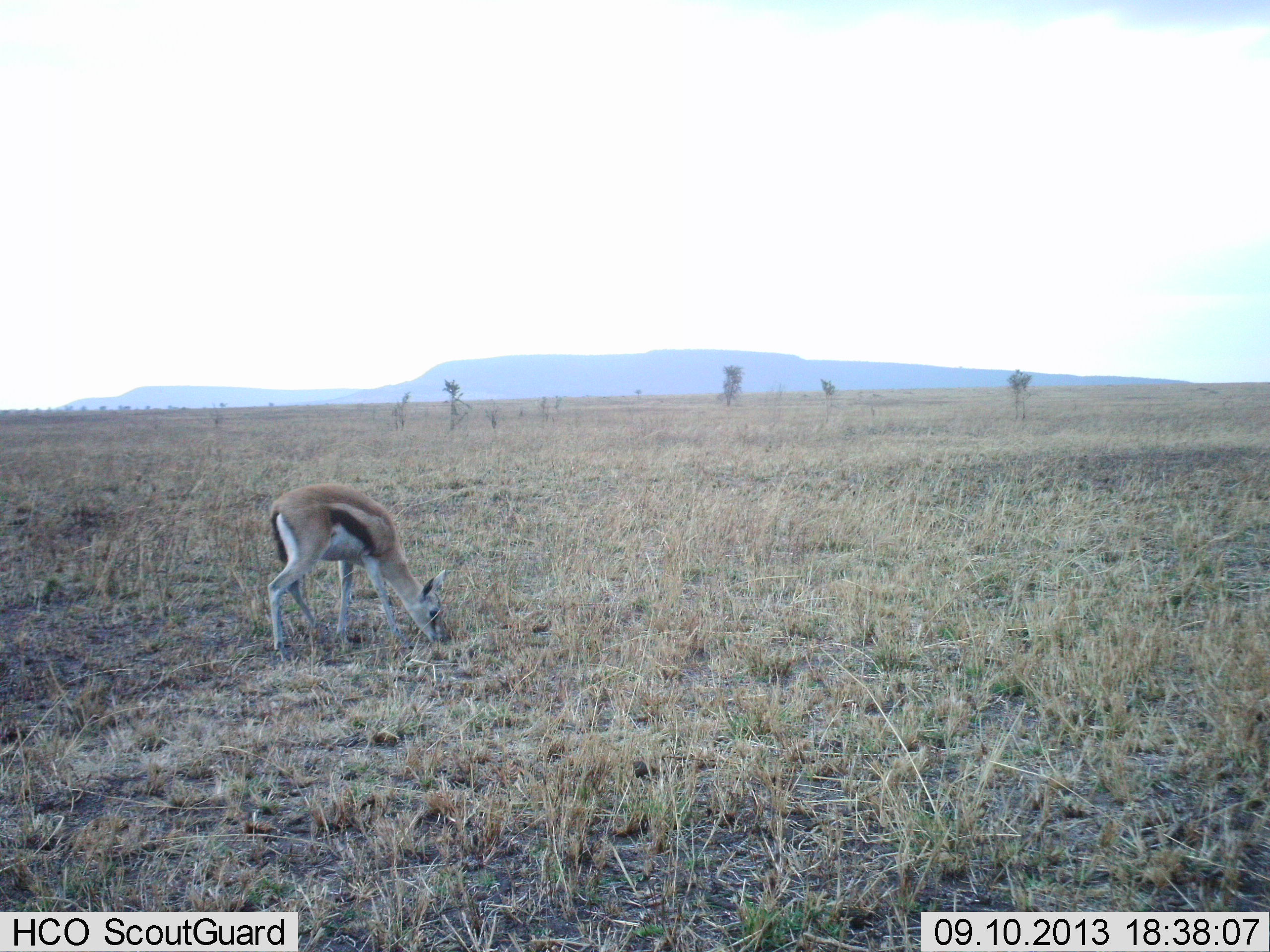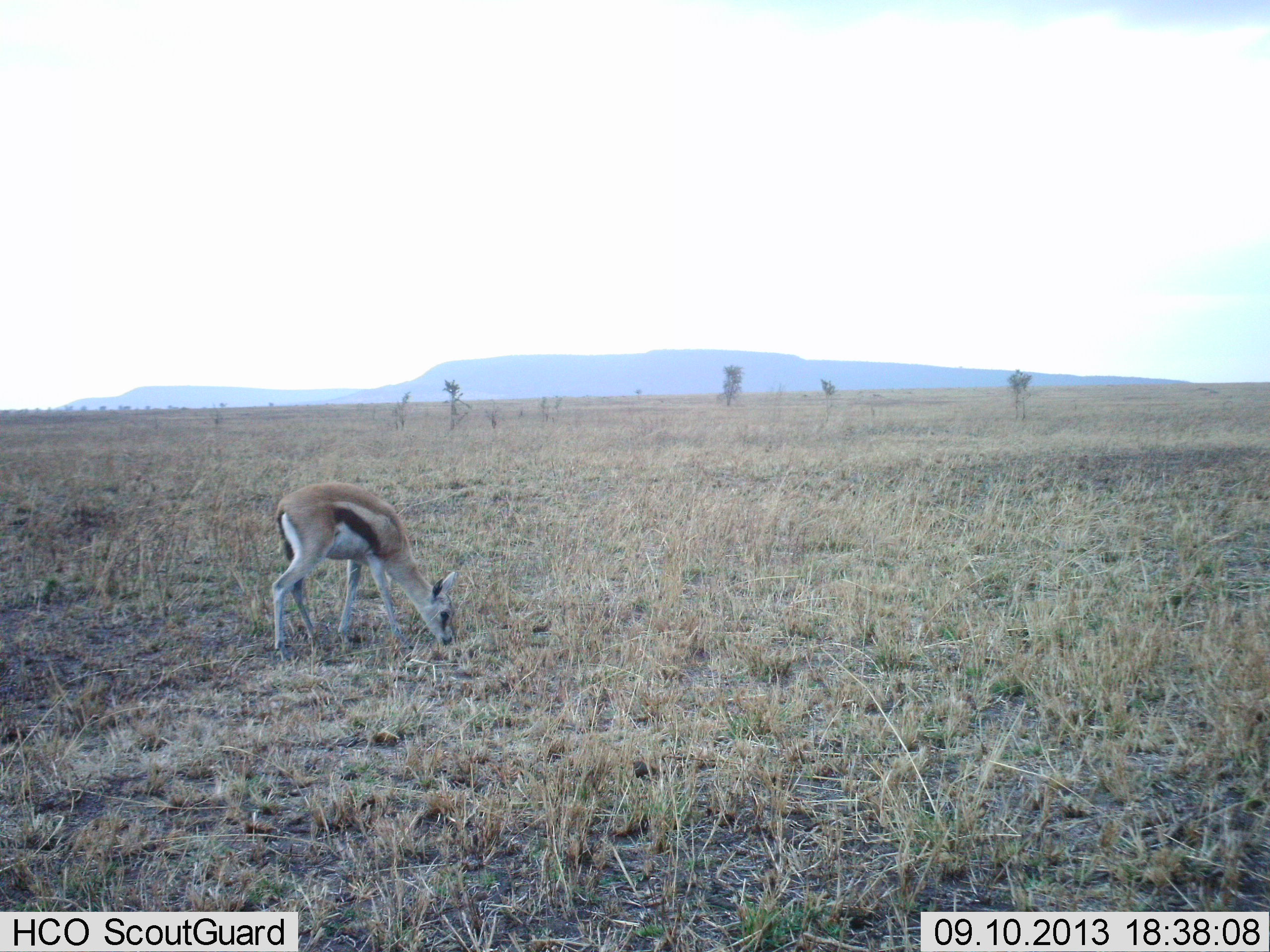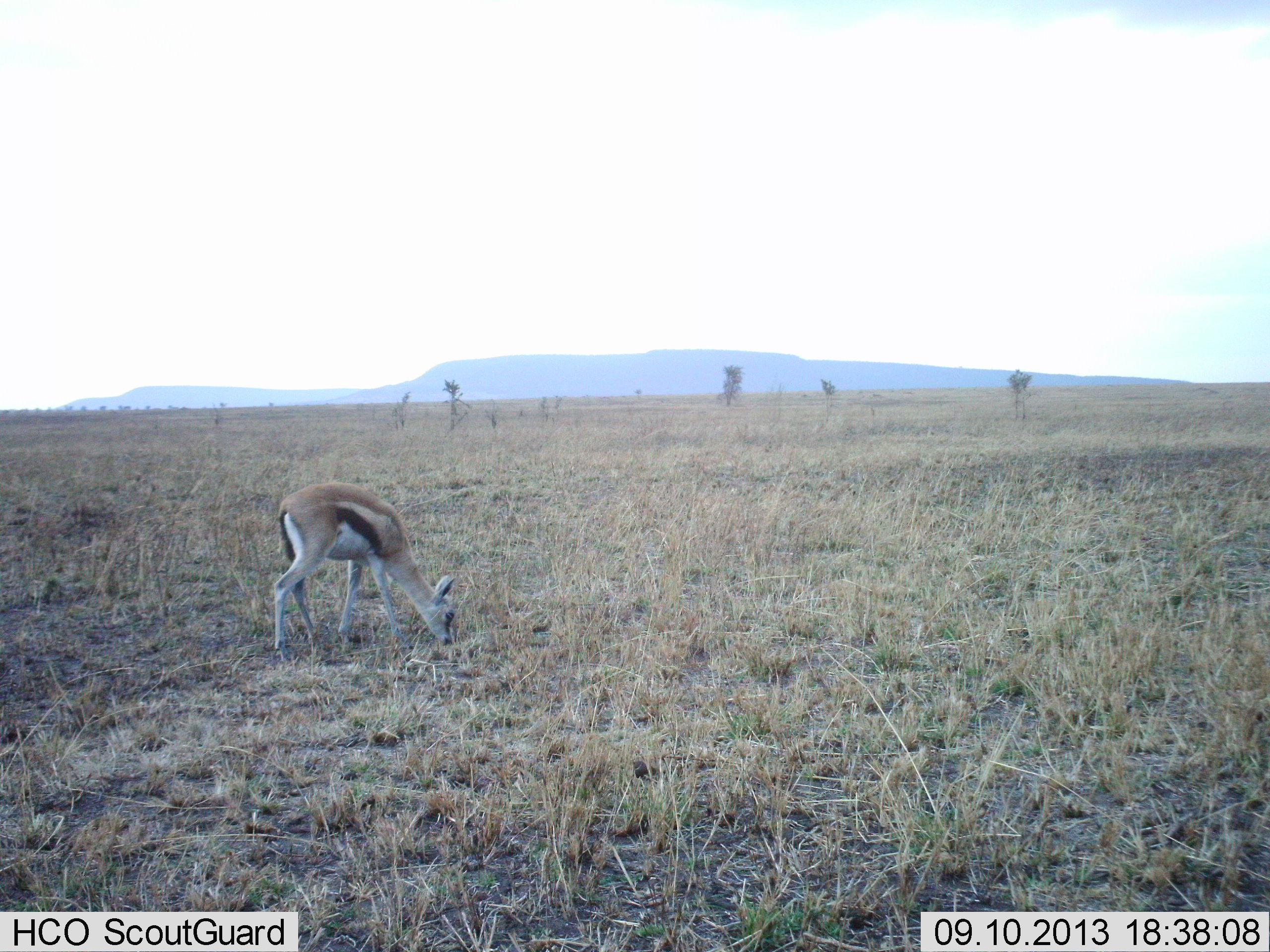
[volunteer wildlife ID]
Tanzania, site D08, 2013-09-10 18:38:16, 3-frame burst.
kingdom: Animalia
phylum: Chordata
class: Mammalia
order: Artiodactyla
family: Bovidae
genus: Eudorcas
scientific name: Eudorcas thomsonii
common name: thomson's gazelle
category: gazellethomsons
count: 1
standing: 17%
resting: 0%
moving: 0%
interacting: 0%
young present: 13%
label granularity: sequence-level